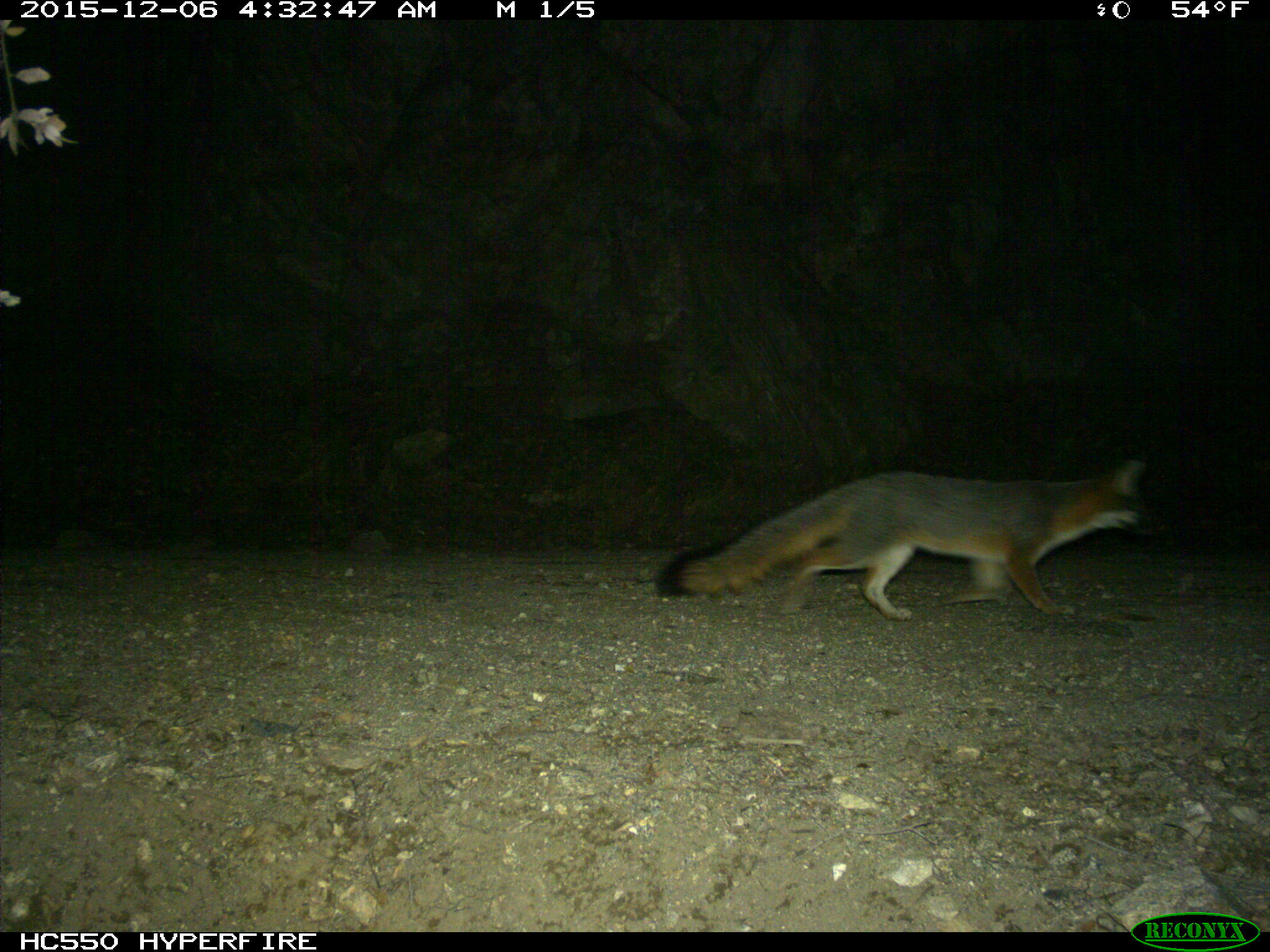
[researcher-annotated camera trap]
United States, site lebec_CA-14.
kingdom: Animalia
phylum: Chordata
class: Mammalia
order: Carnivora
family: Canidae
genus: Urocyon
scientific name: Urocyon cinereoargenteus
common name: gray fox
Urocyon cinereoargenteus (gray fox).